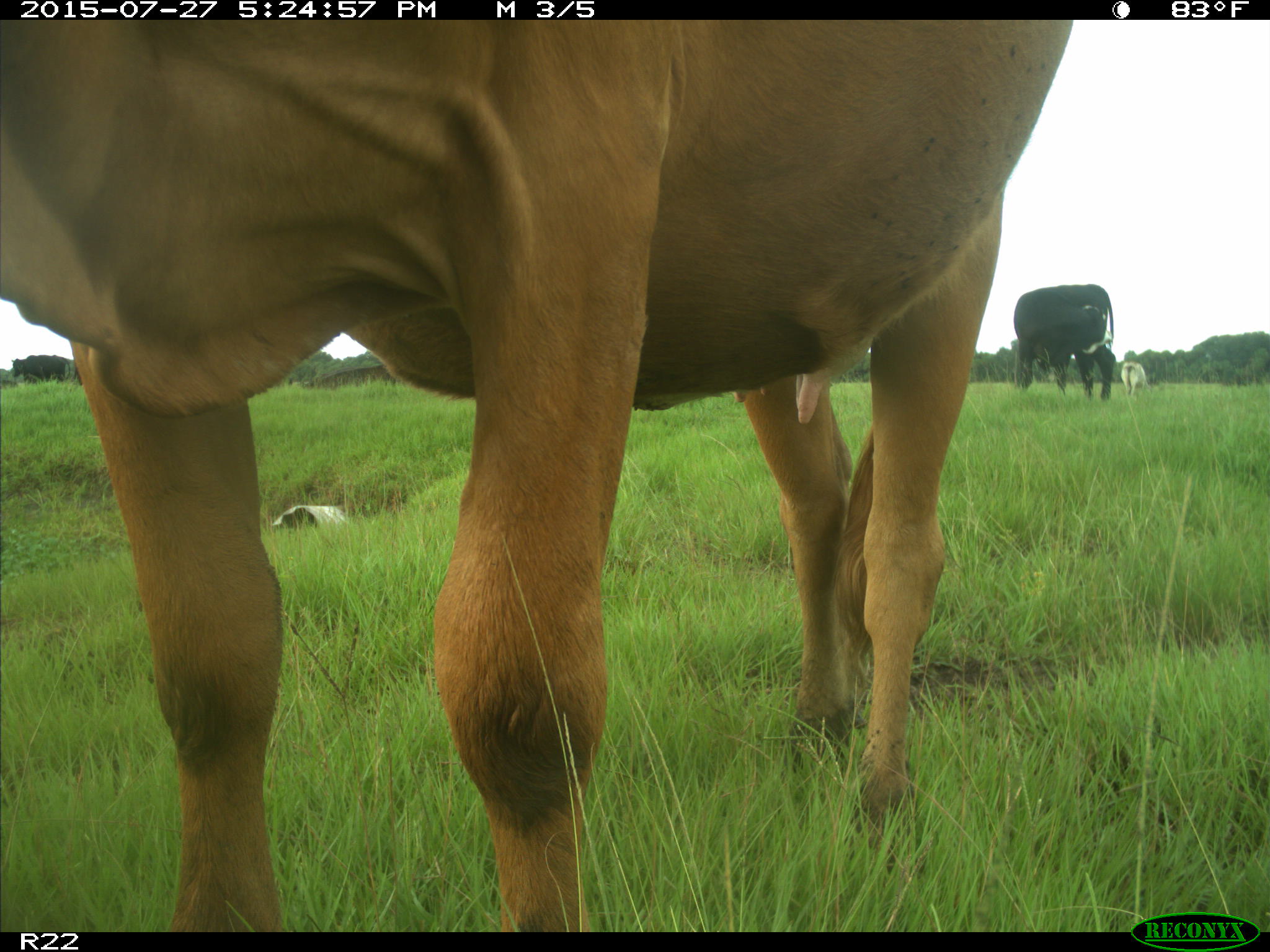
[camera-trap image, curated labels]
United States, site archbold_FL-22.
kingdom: Animalia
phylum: Chordata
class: Mammalia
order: Artiodactyla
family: Bovidae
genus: Bos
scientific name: Bos taurus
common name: domestic cow